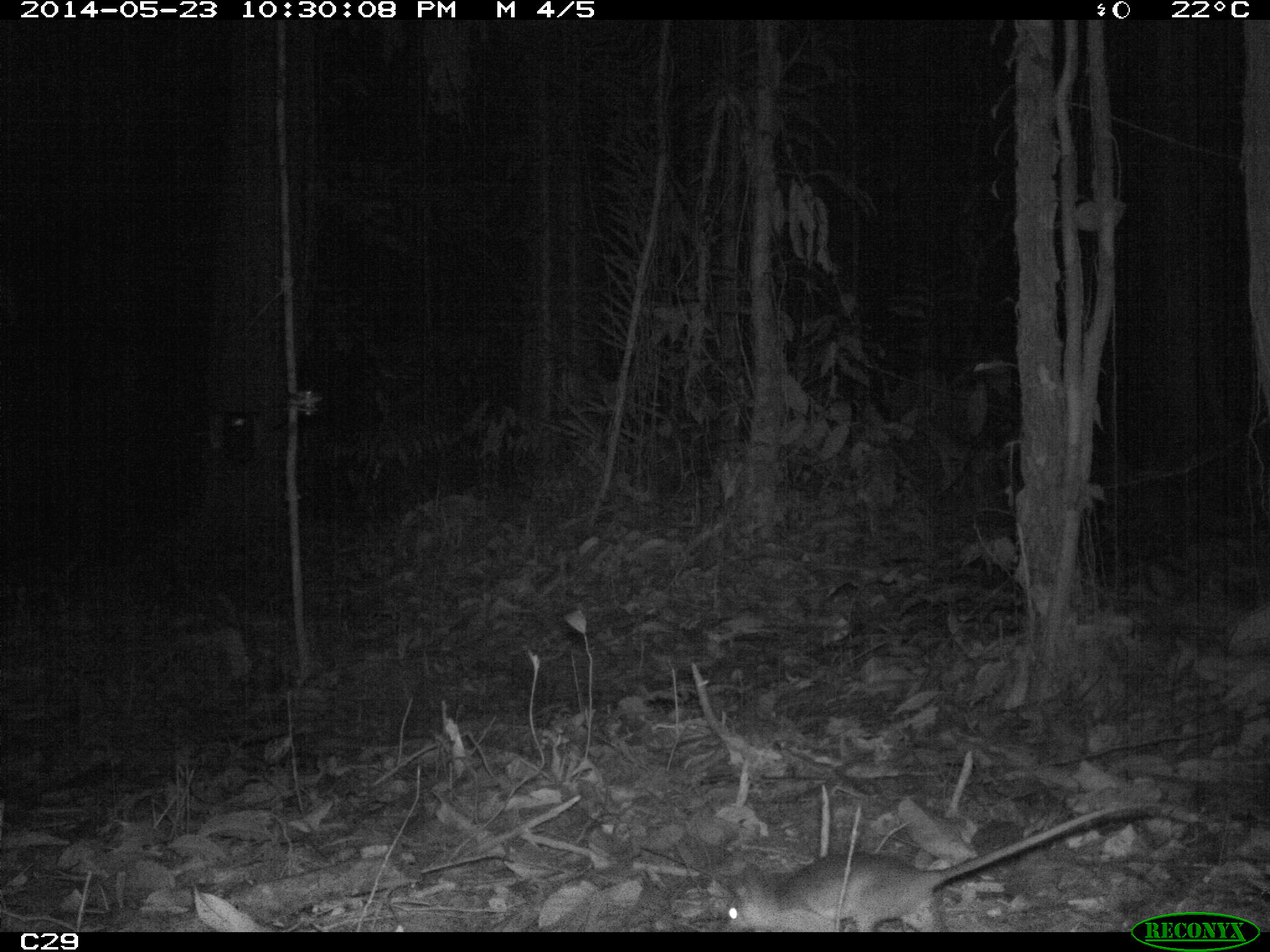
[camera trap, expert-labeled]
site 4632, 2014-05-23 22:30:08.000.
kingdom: Animalia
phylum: Chordata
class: Mammalia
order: Didelphimorphia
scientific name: Didelphimorphia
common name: opossum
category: unknown opossum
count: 1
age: adult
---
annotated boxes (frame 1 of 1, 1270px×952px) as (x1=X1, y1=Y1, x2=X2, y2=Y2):
unknown opossum: (x1=716, y1=800, x2=1170, y2=932)